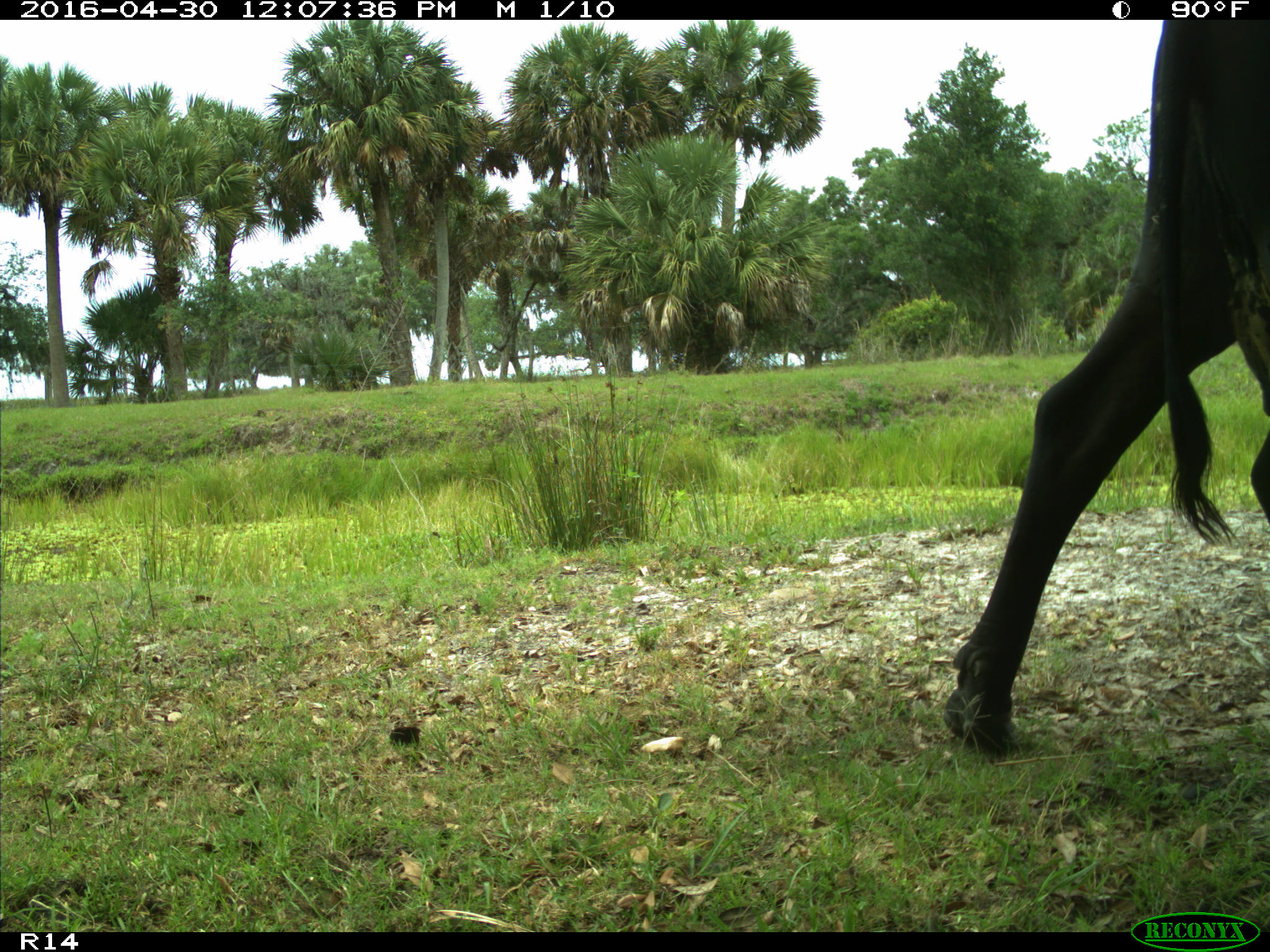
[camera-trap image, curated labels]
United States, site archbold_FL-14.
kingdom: Animalia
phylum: Chordata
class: Mammalia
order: Artiodactyla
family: Bovidae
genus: Bos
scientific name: Bos taurus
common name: domestic cow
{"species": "Bos taurus (domestic cow)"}